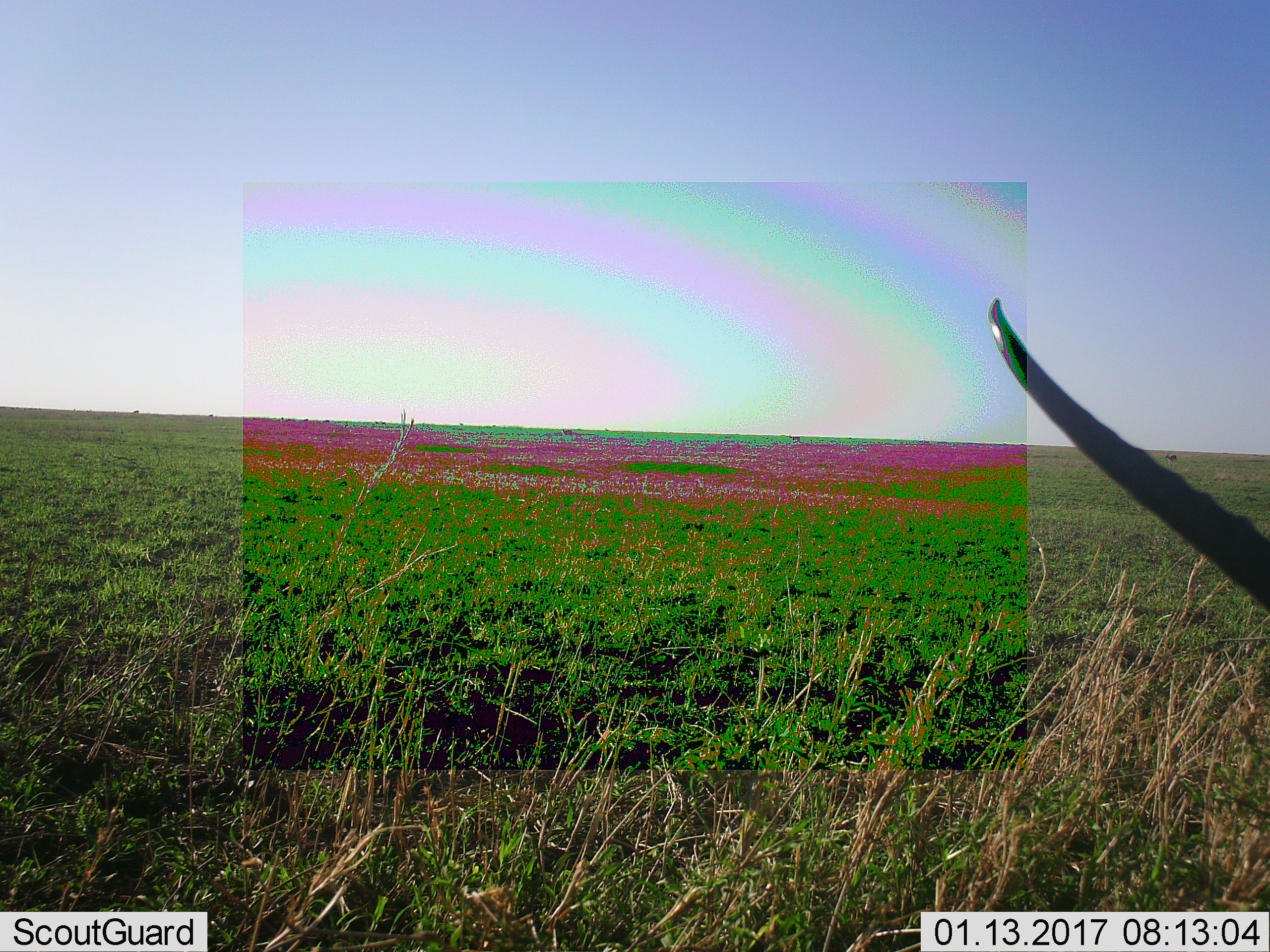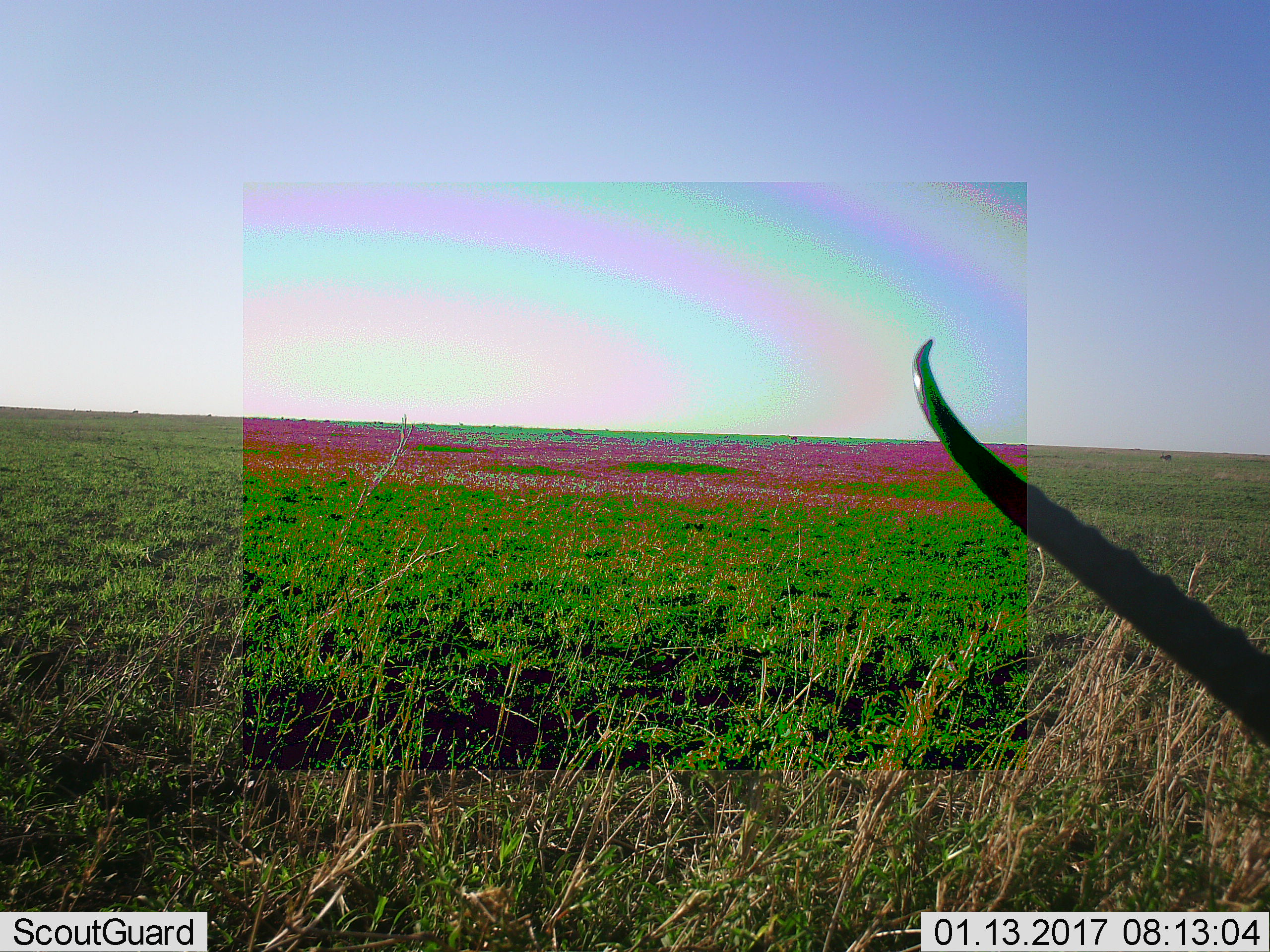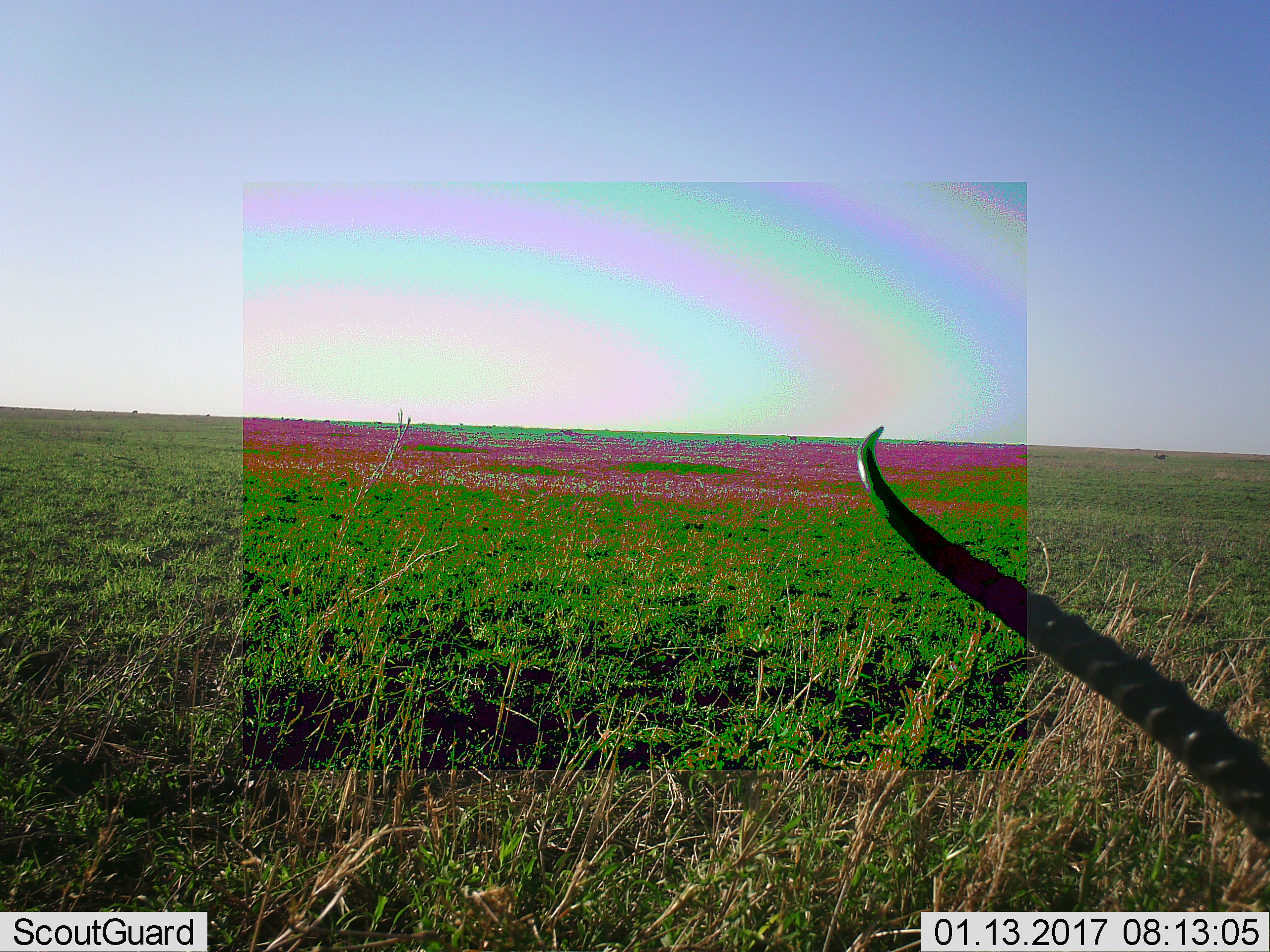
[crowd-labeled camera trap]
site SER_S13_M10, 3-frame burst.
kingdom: Animalia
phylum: Chordata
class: Mammalia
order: Artiodactyla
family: Bovidae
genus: Eudorcas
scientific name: Eudorcas thomsonii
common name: thomson's gazelle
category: gazellethomsons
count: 1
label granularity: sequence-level